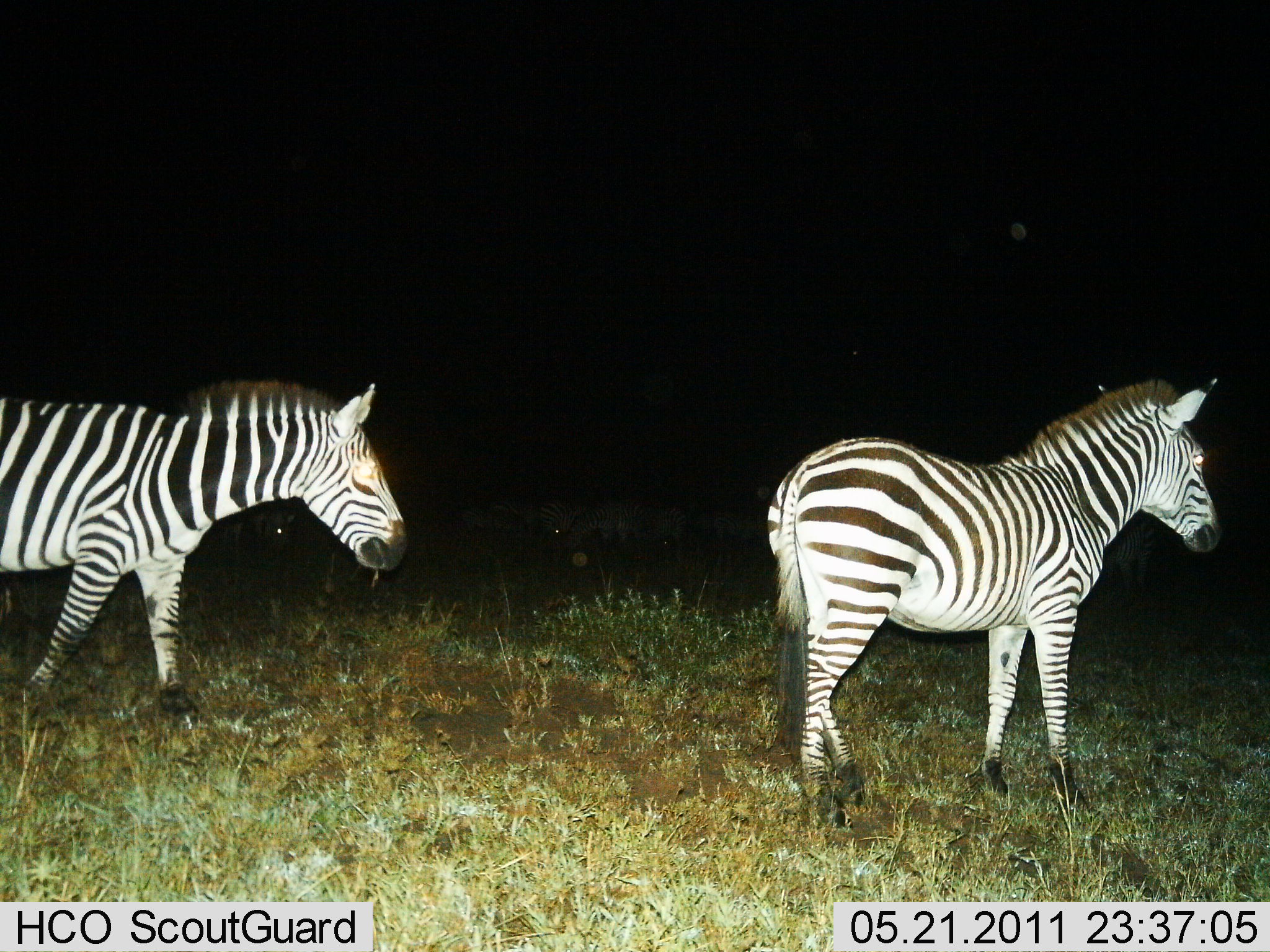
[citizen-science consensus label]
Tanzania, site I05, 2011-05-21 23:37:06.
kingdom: Animalia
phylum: Chordata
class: Mammalia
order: Perissodactyla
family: Equidae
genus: Equus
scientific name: Equus quagga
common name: plains zebra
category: zebra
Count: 2.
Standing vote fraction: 85%.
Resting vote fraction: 8%.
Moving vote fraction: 31%.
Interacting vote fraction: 8%.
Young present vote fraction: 0%.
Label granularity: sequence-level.